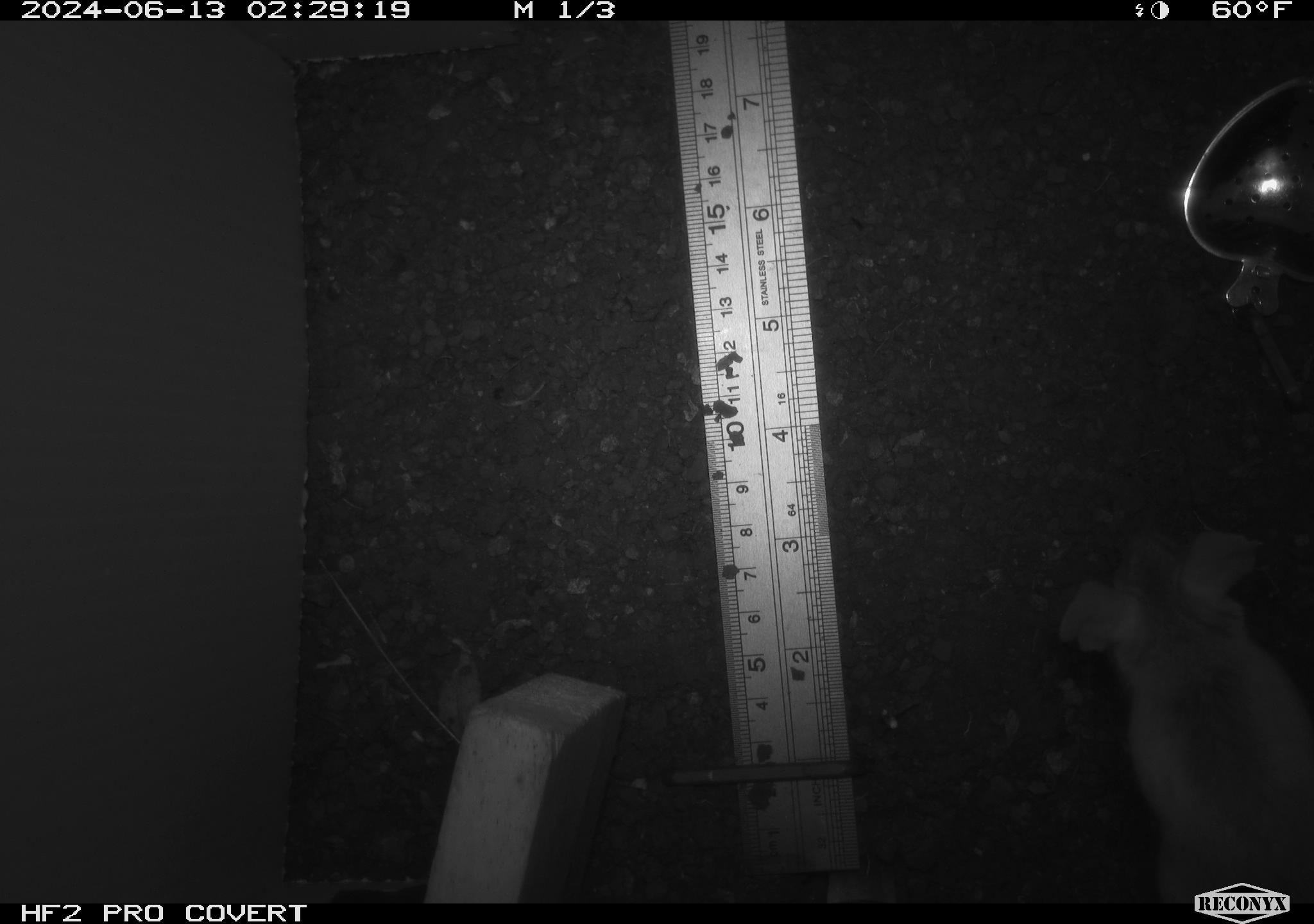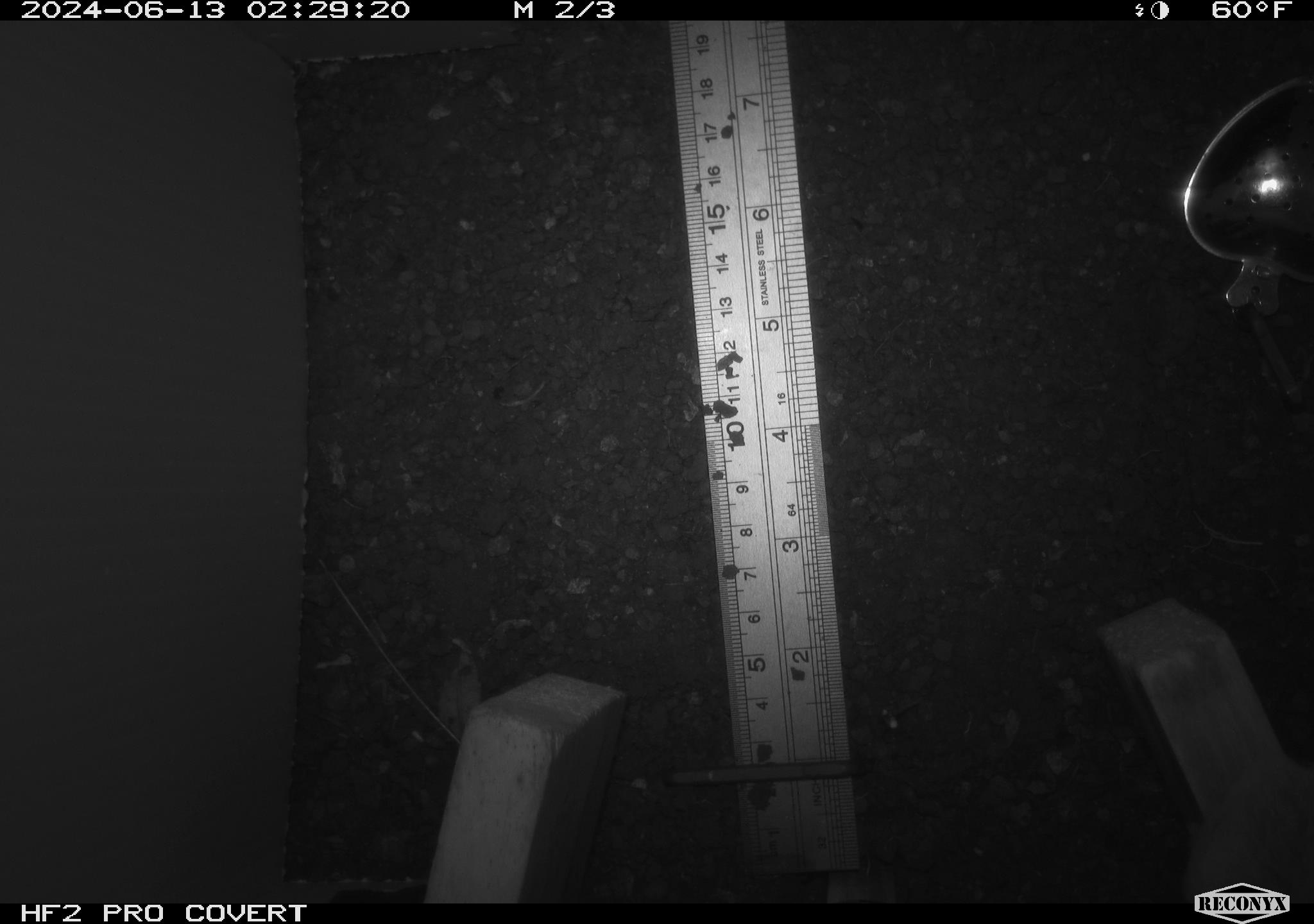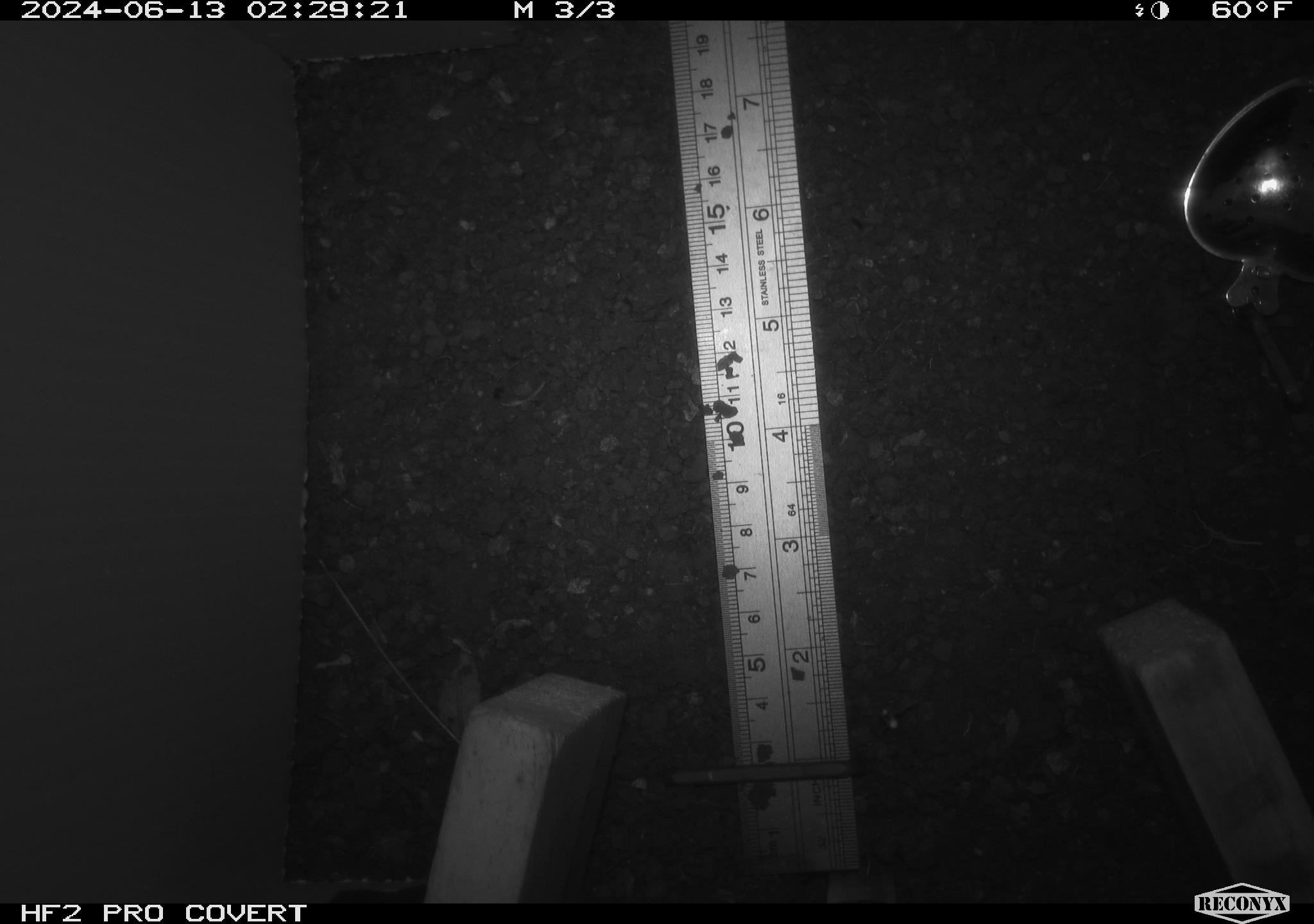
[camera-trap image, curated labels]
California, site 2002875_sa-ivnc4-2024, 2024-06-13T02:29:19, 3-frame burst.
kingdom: Animalia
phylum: Chordata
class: Mammalia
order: Rodentia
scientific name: Rodentia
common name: rodent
Rodent (Rodentia).